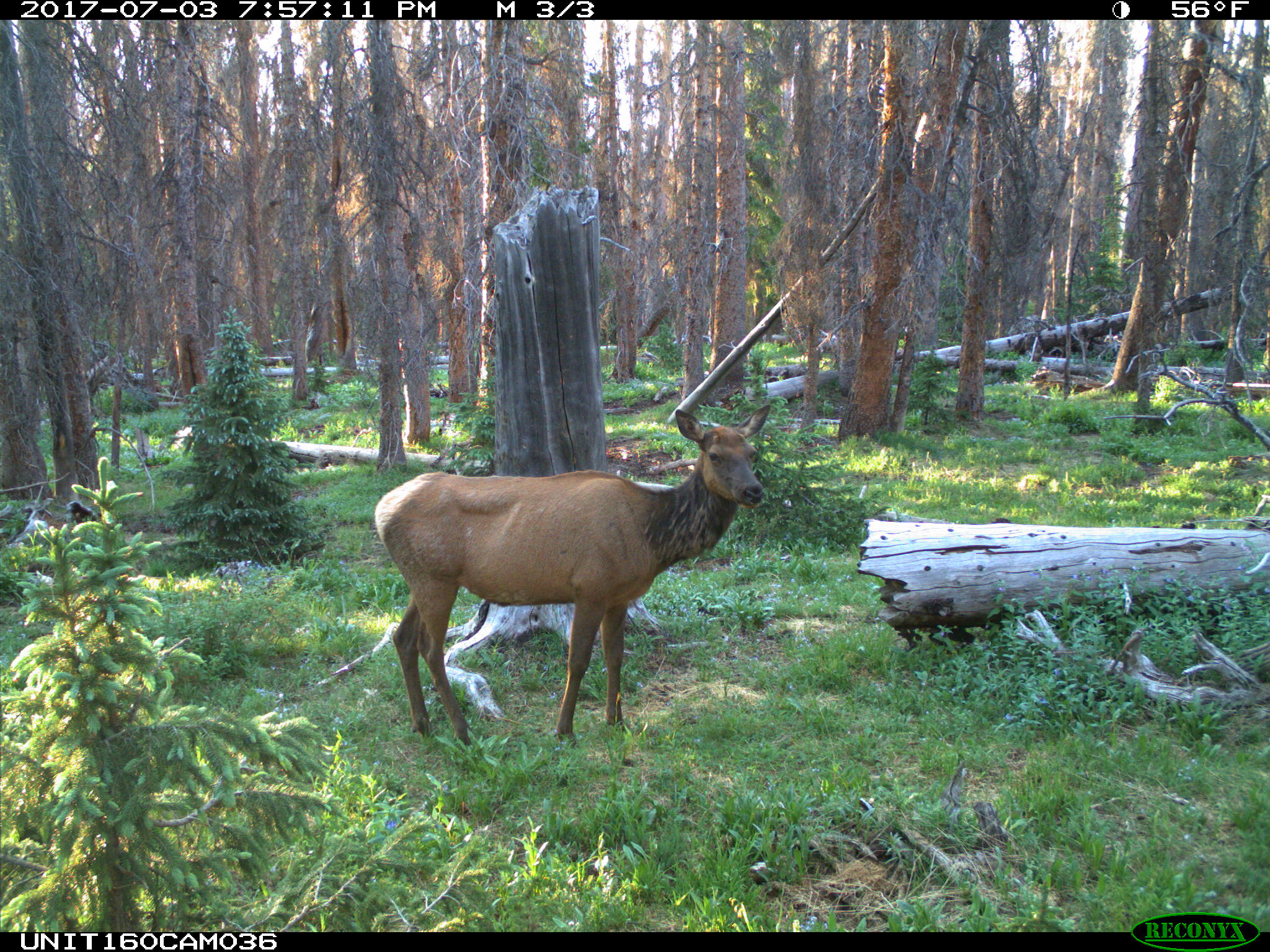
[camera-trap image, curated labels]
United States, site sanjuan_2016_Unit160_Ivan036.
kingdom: Animalia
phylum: Chordata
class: Mammalia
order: Artiodactyla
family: Cervidae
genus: Cervus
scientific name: Cervus elaphus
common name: red deer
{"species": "Cervus elaphus (red deer)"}